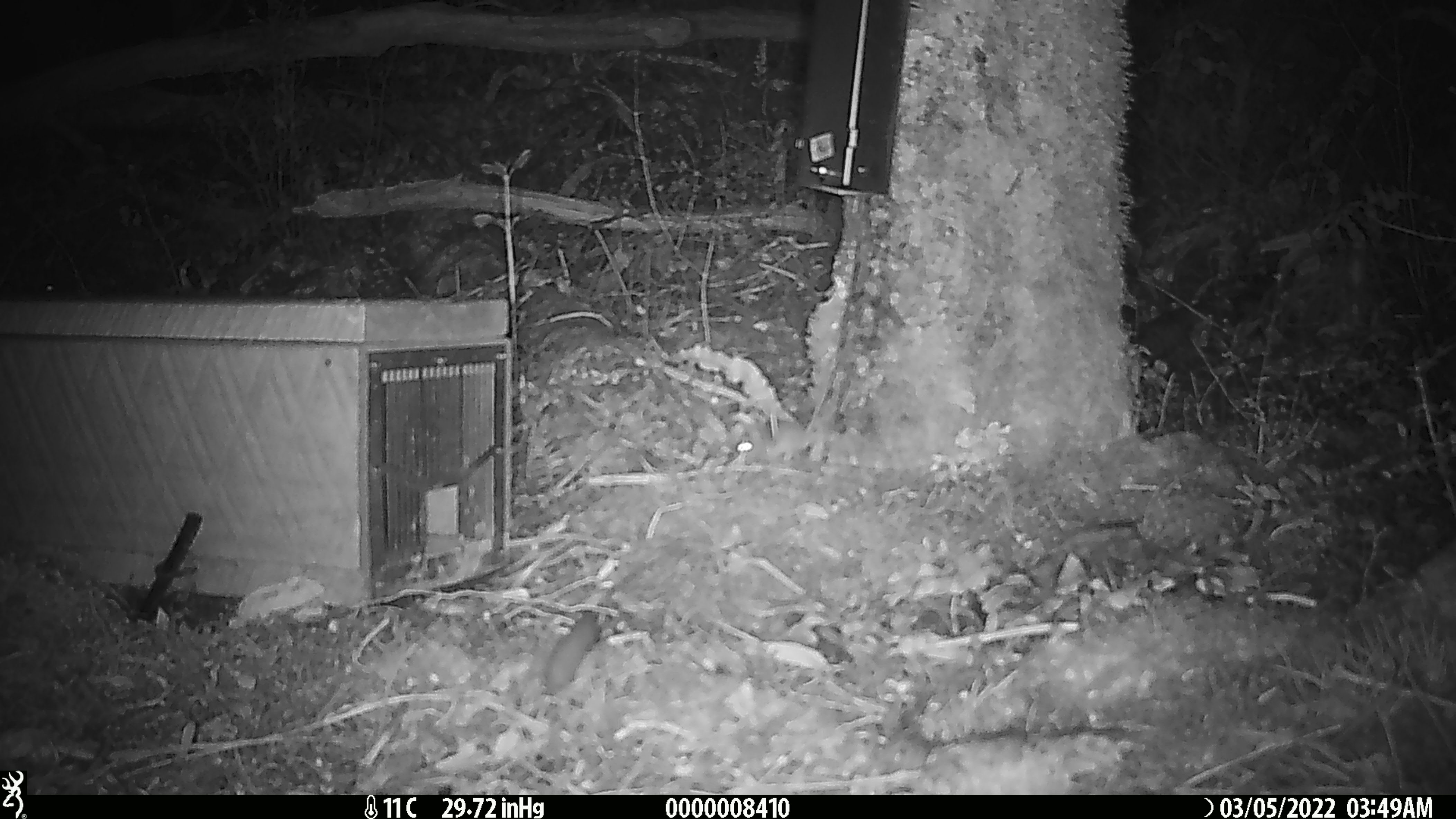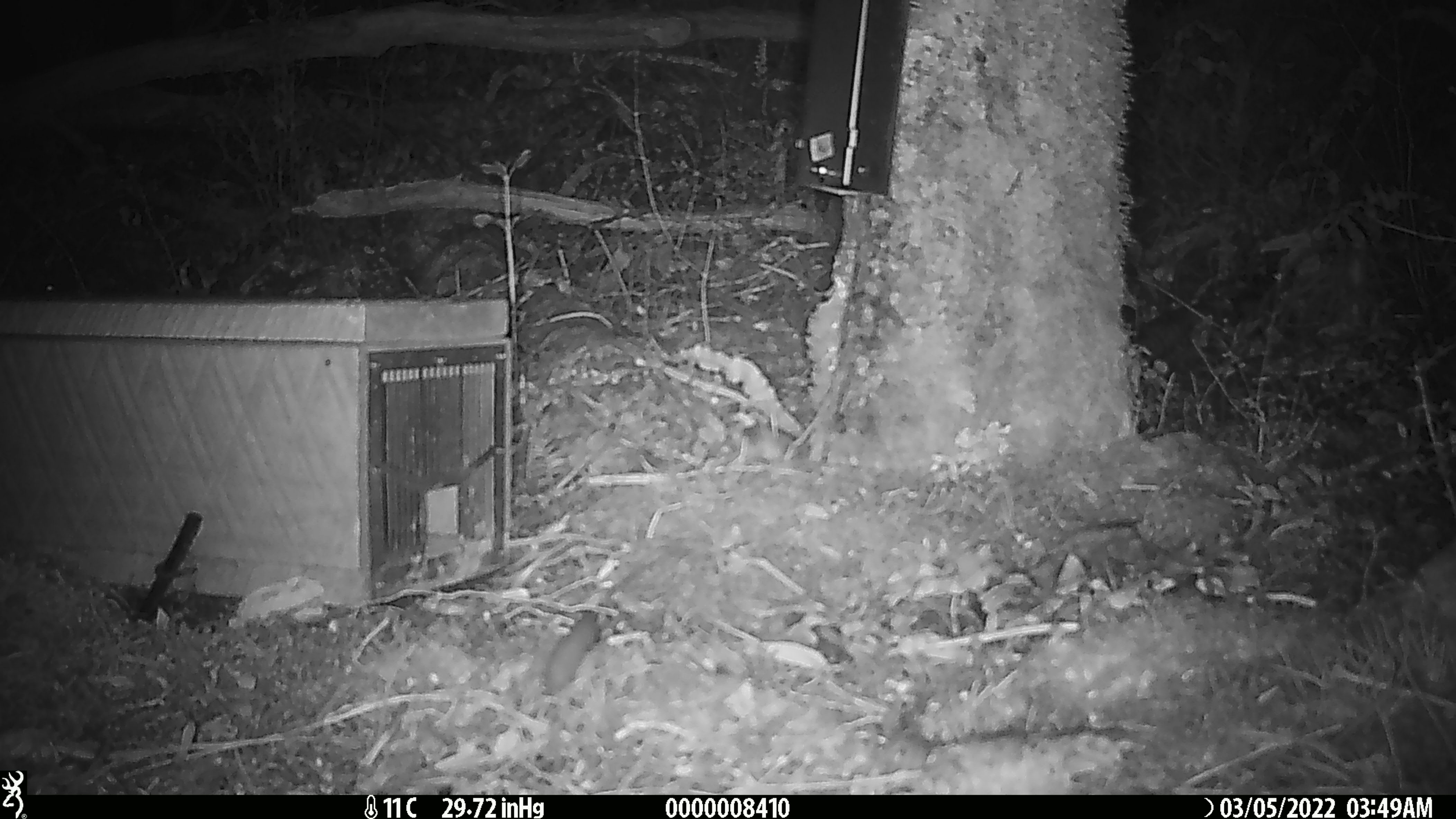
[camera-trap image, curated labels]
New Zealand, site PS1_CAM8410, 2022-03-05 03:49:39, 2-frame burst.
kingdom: Animalia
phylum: Chordata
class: Mammalia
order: Rodentia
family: Muridae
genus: Mus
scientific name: Mus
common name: mouse